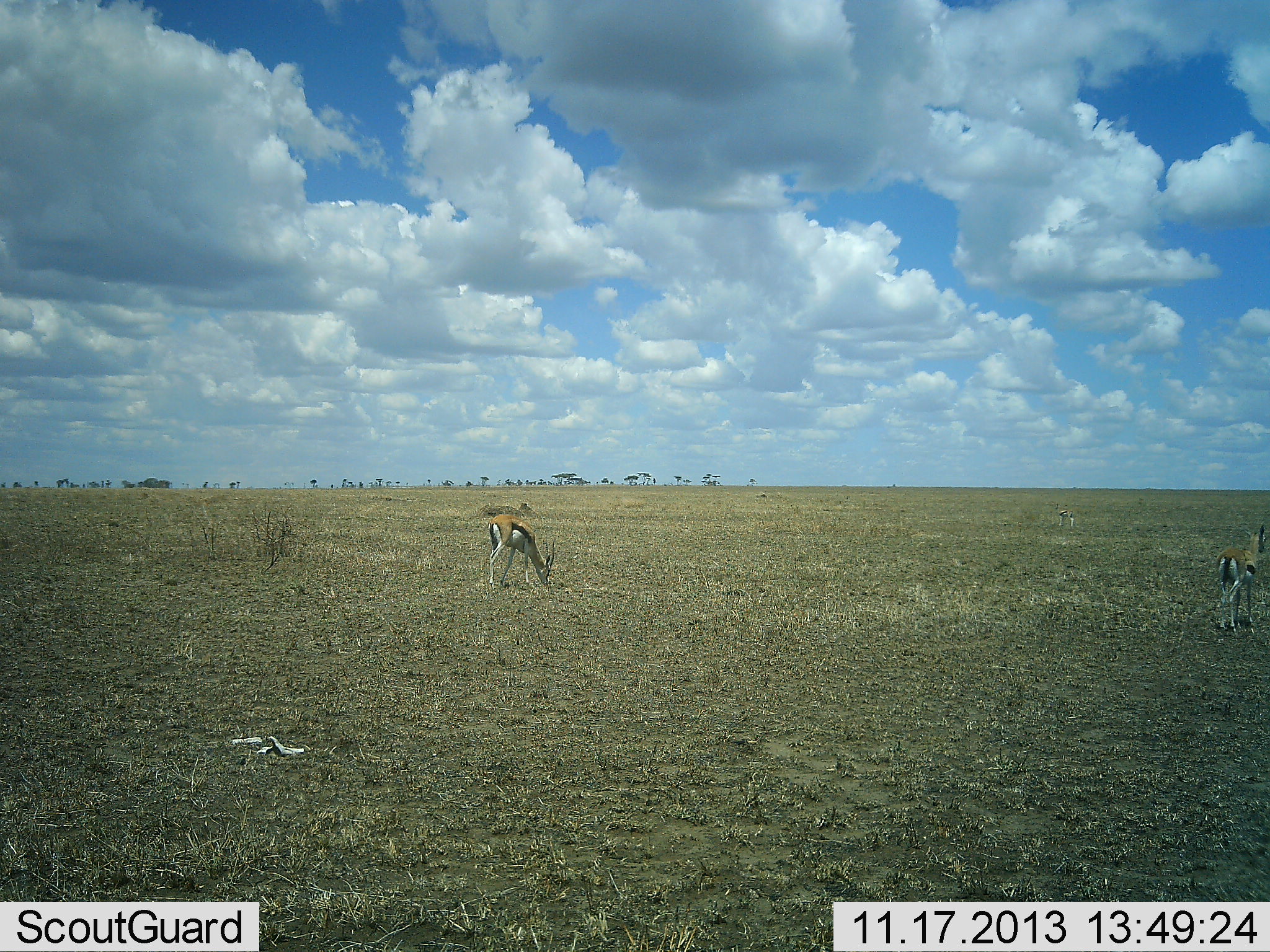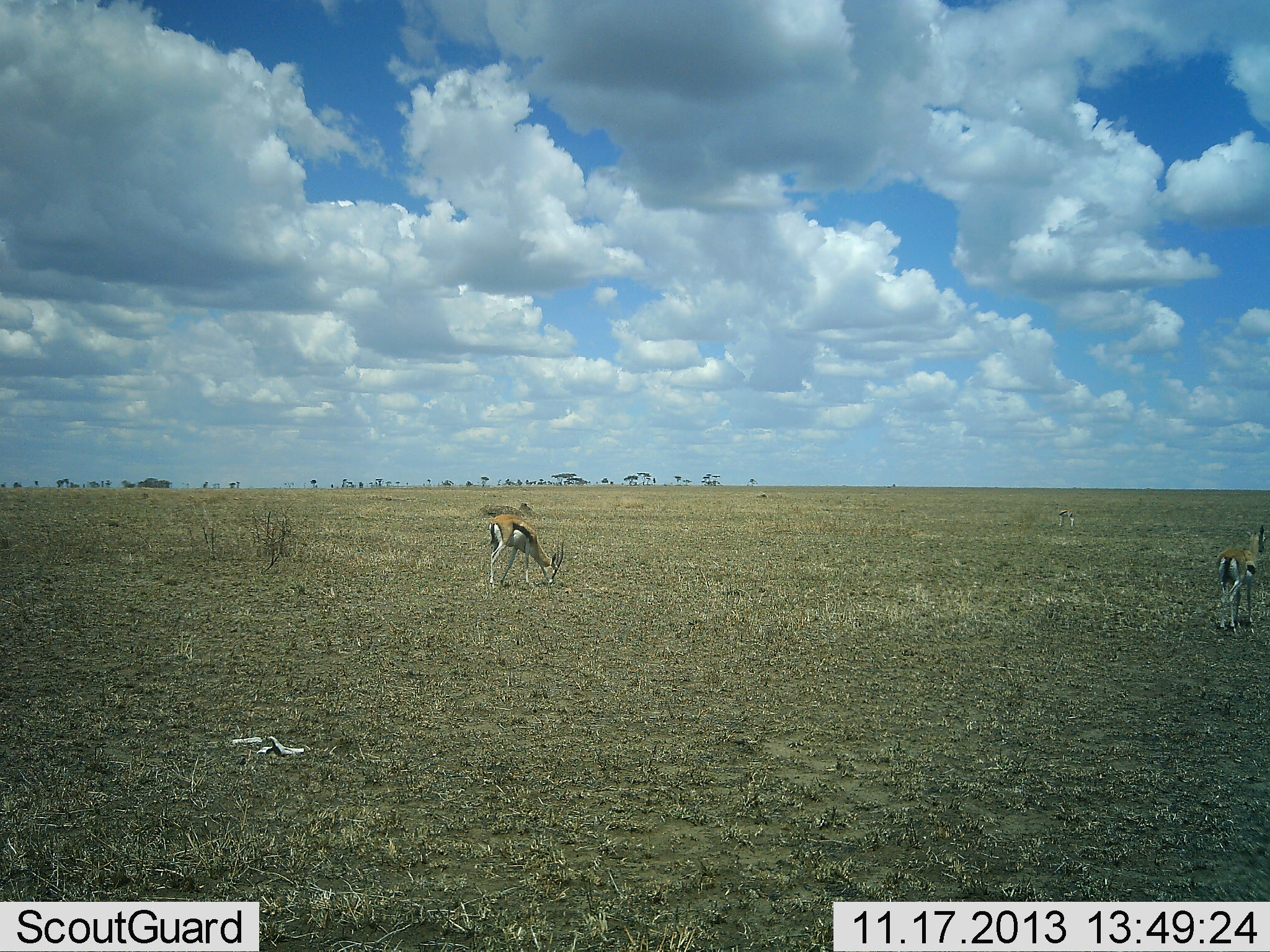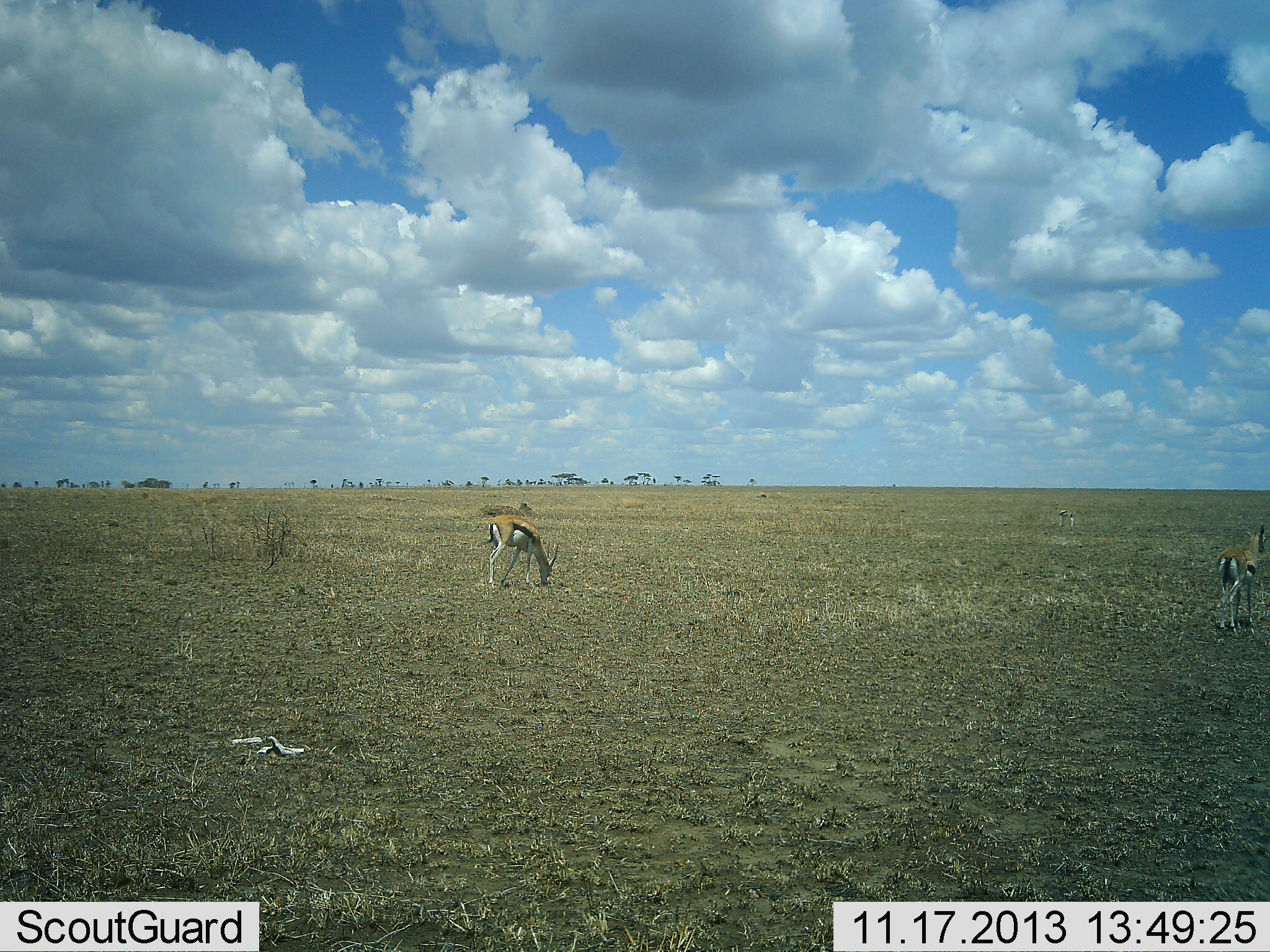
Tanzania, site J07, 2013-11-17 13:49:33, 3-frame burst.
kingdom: Animalia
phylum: Chordata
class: Mammalia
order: Artiodactyla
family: Bovidae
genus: Eudorcas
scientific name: Eudorcas thomsonii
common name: thomson's gazelle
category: gazellethomsons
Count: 2.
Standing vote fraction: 70%.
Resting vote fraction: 0%.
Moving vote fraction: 10%.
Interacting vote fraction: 0%.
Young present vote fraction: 0%.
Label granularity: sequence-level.